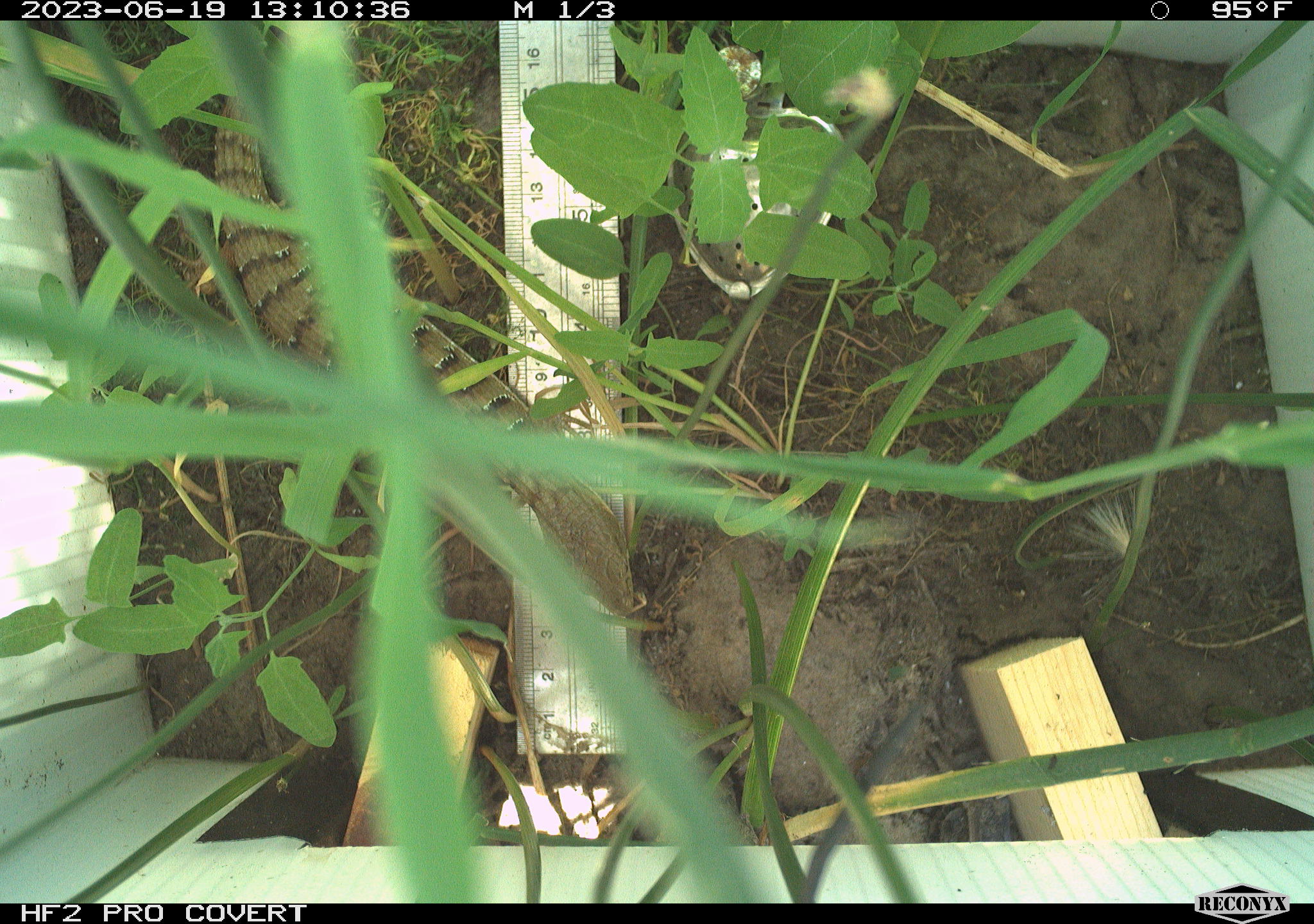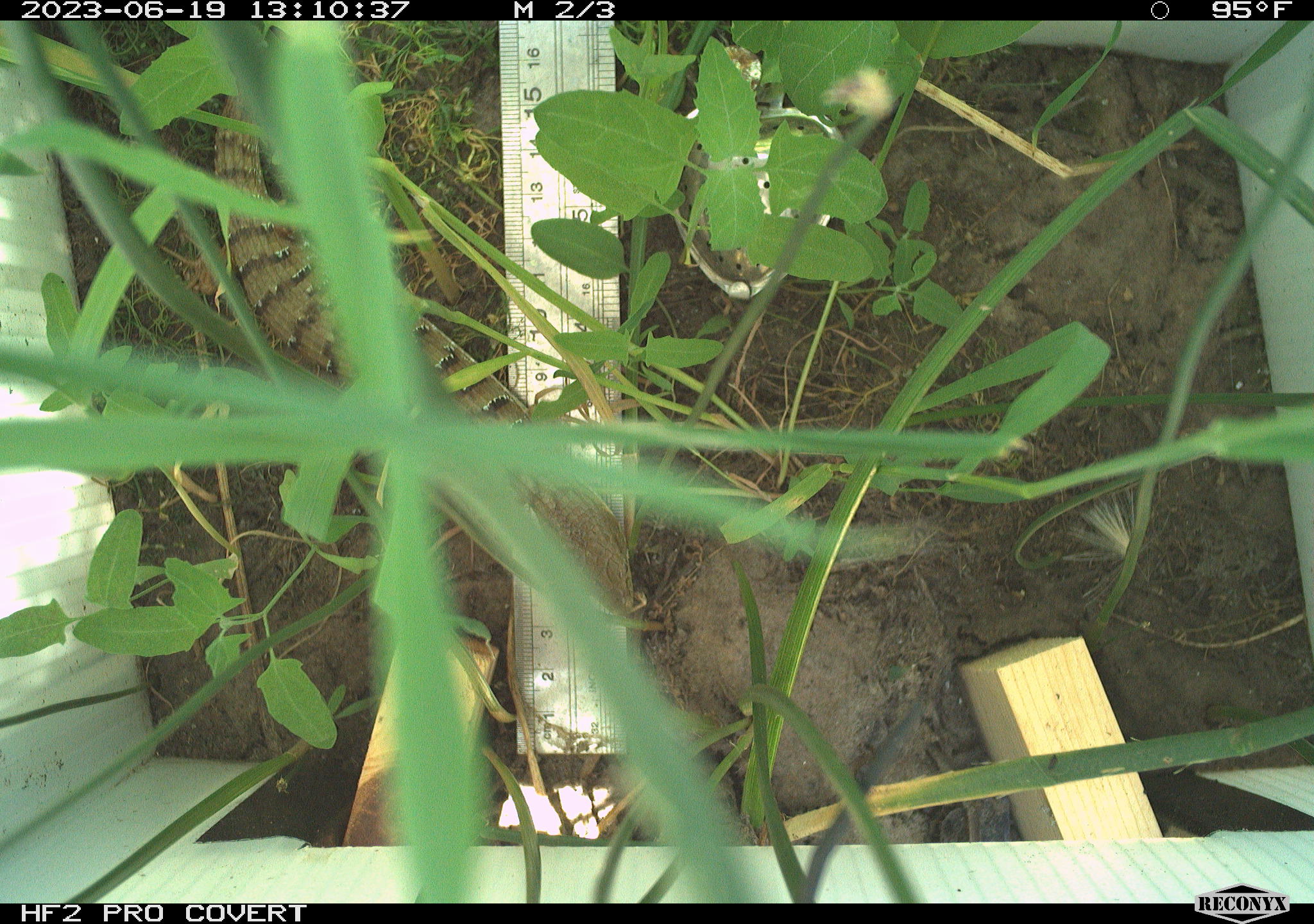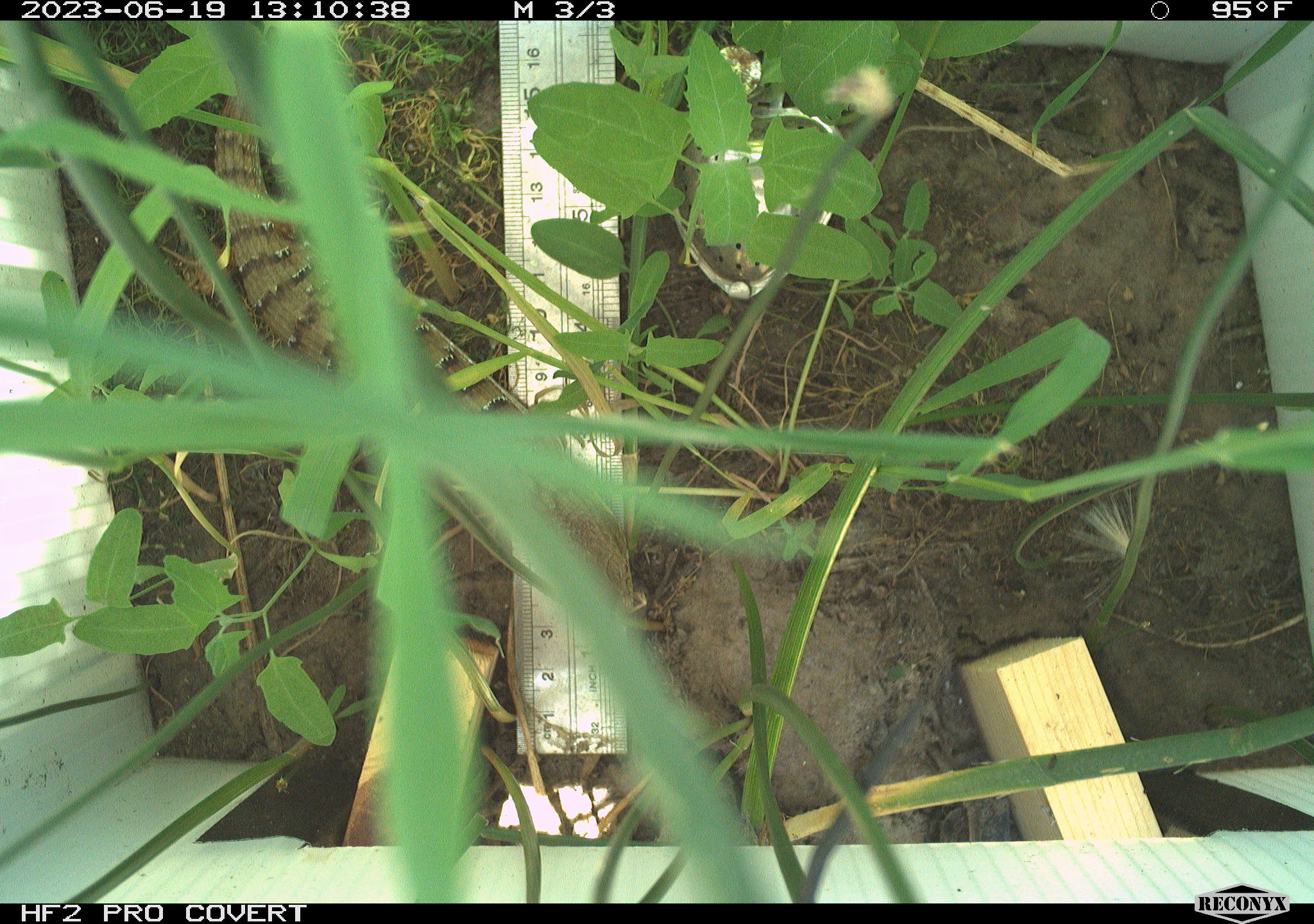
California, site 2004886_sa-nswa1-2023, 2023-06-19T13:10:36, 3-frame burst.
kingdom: Animalia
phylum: Chordata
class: Reptilia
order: Squamata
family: Anguidae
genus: Elgaria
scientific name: Elgaria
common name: alligator lizards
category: elgaria species